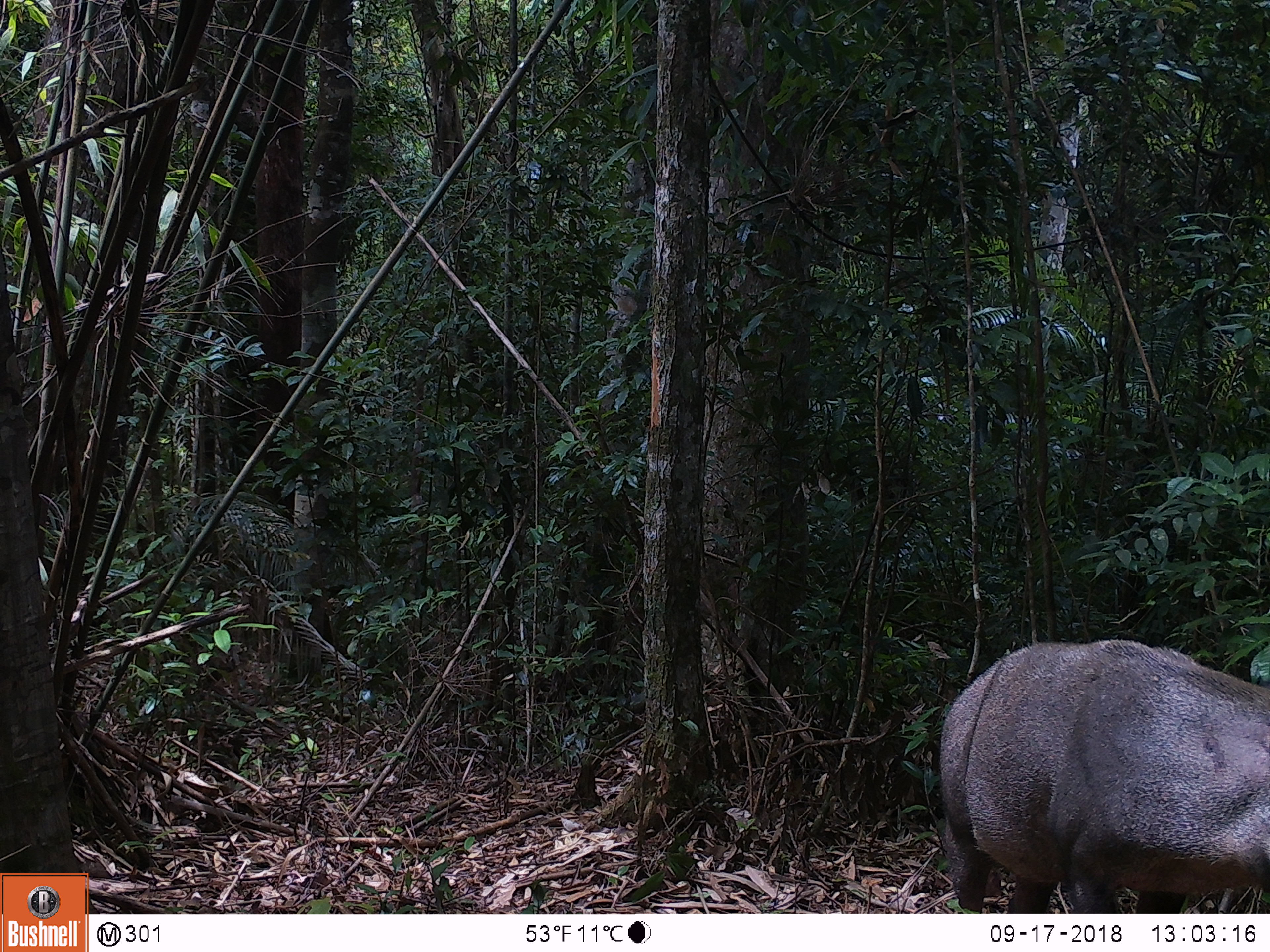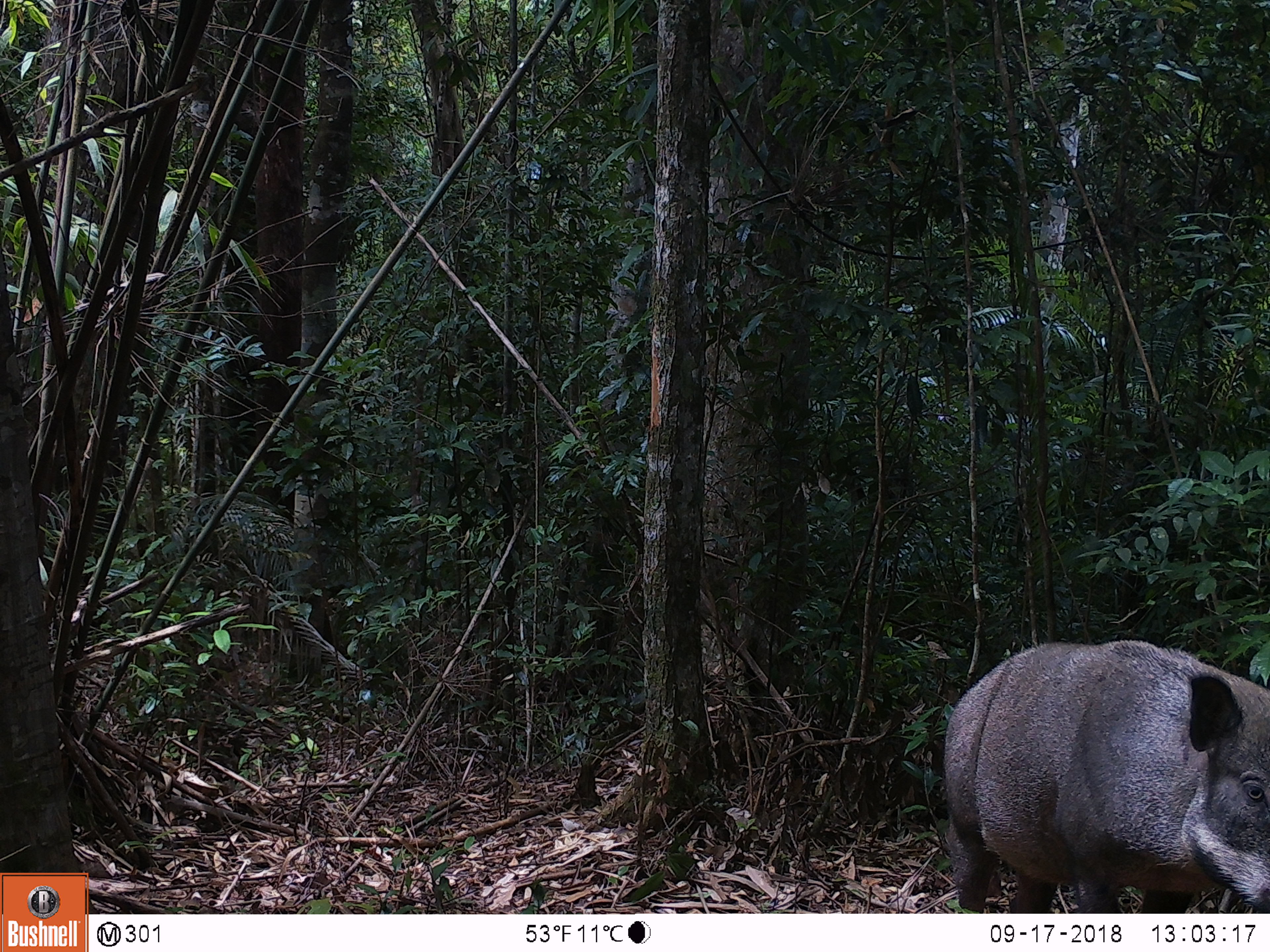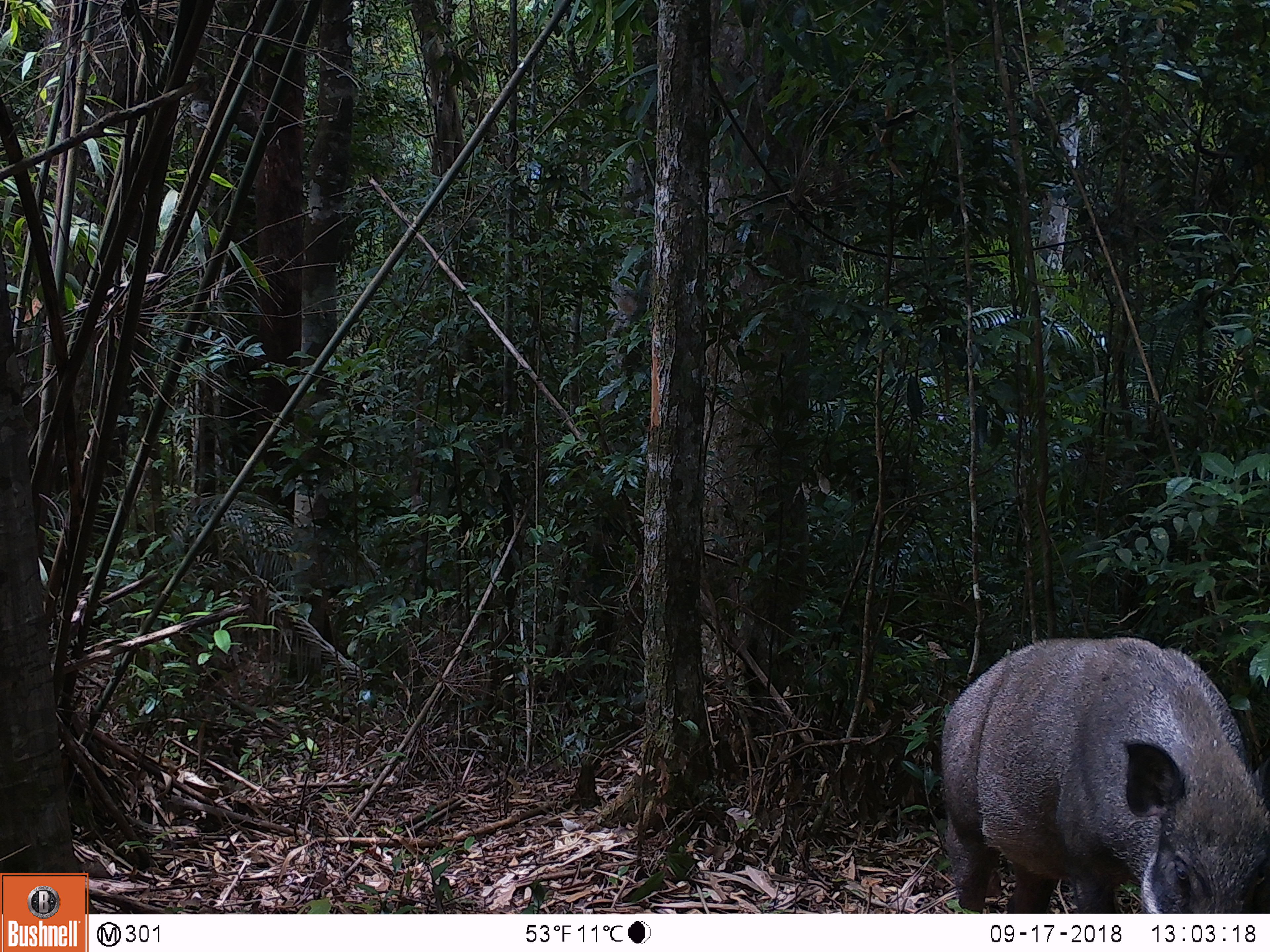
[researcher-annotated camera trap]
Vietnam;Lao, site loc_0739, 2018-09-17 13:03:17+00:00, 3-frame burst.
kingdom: Animalia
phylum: Chordata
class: Mammalia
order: Artiodactyla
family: Suidae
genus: Sus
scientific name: Sus scrofa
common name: eurasian wild pig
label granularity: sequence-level